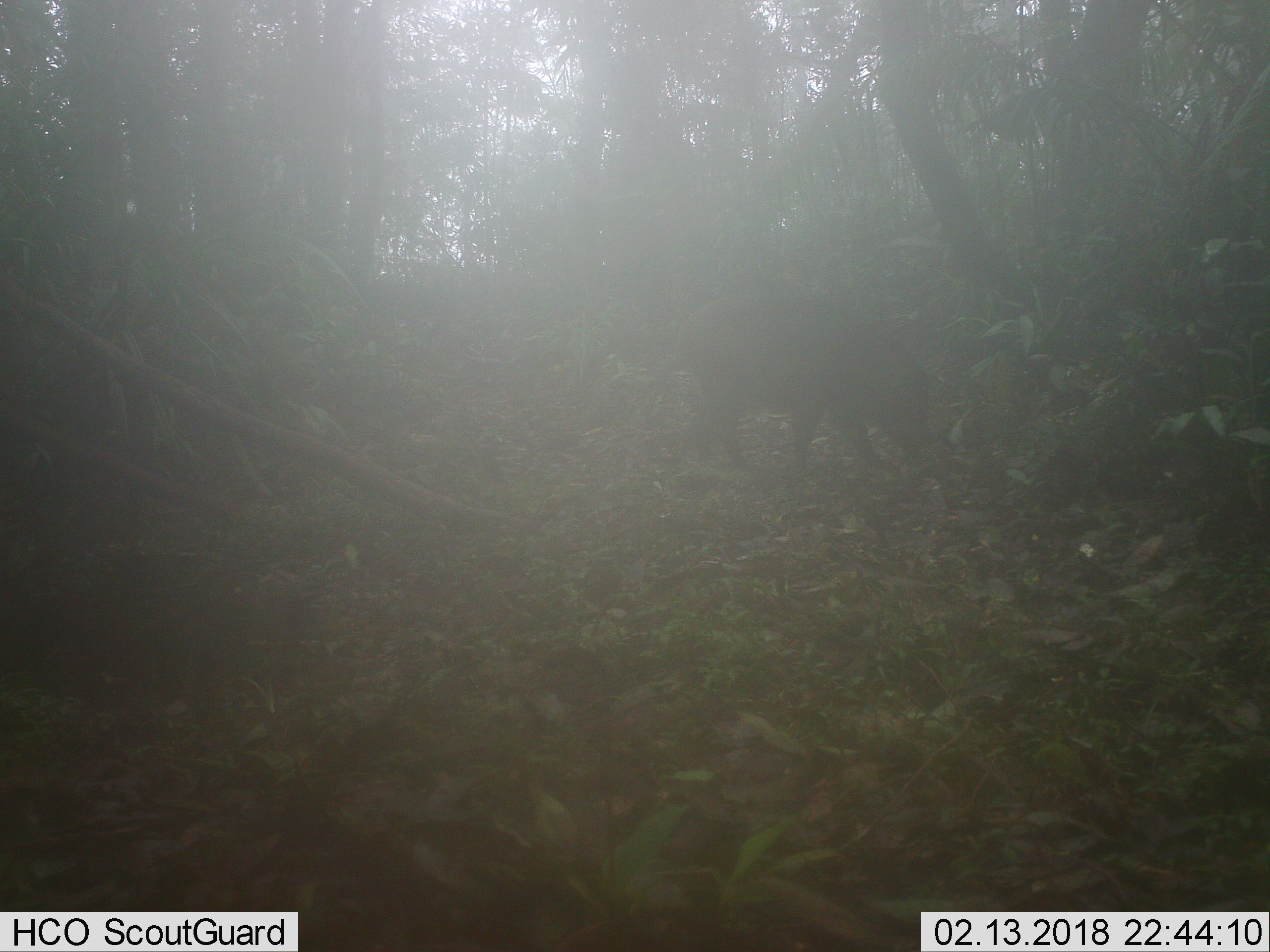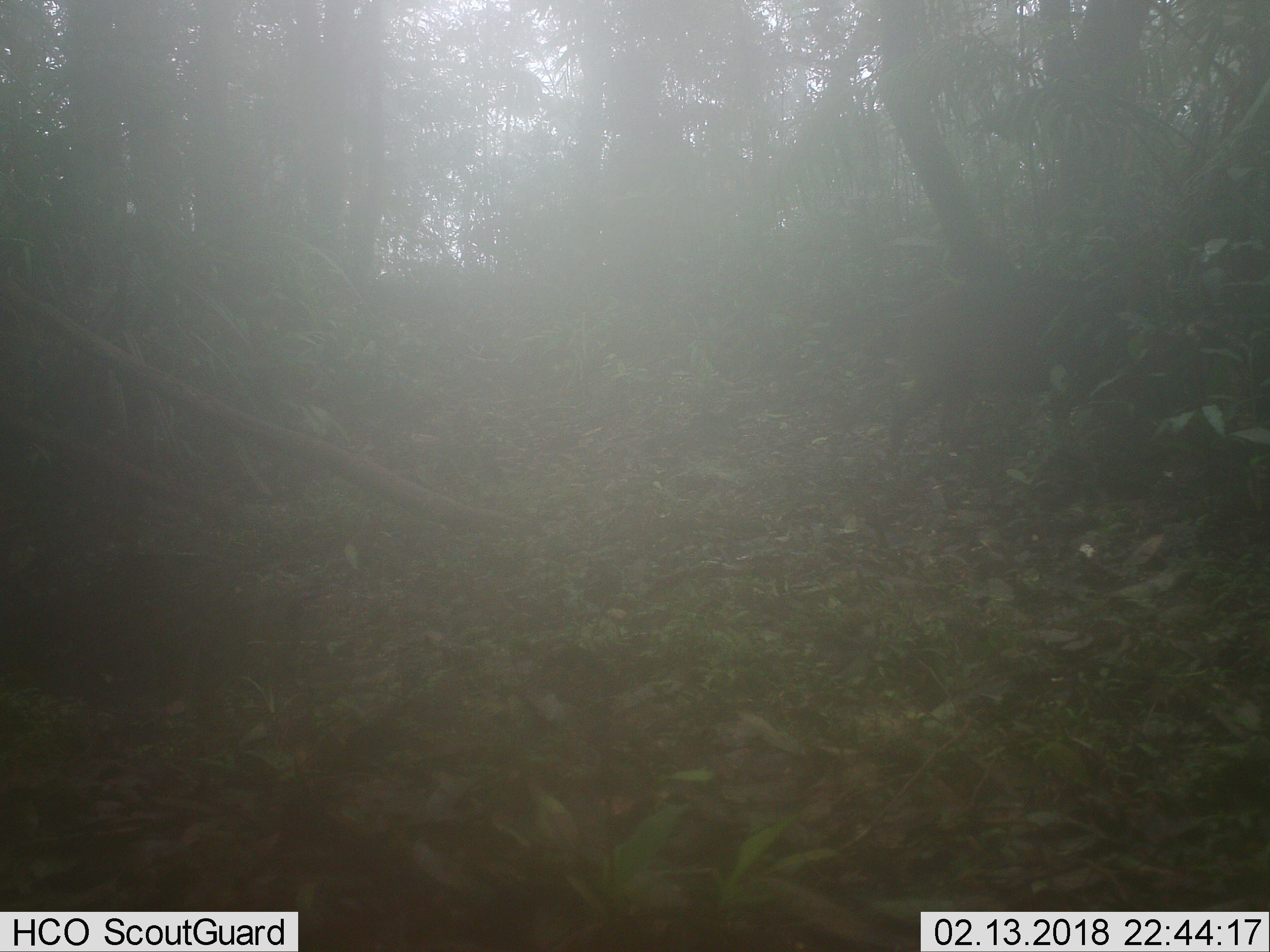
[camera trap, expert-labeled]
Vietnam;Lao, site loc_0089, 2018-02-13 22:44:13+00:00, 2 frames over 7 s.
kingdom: Animalia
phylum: Chordata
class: Mammalia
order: Artiodactyla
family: Suidae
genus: Sus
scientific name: Sus scrofa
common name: eurasian wild pig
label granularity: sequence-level